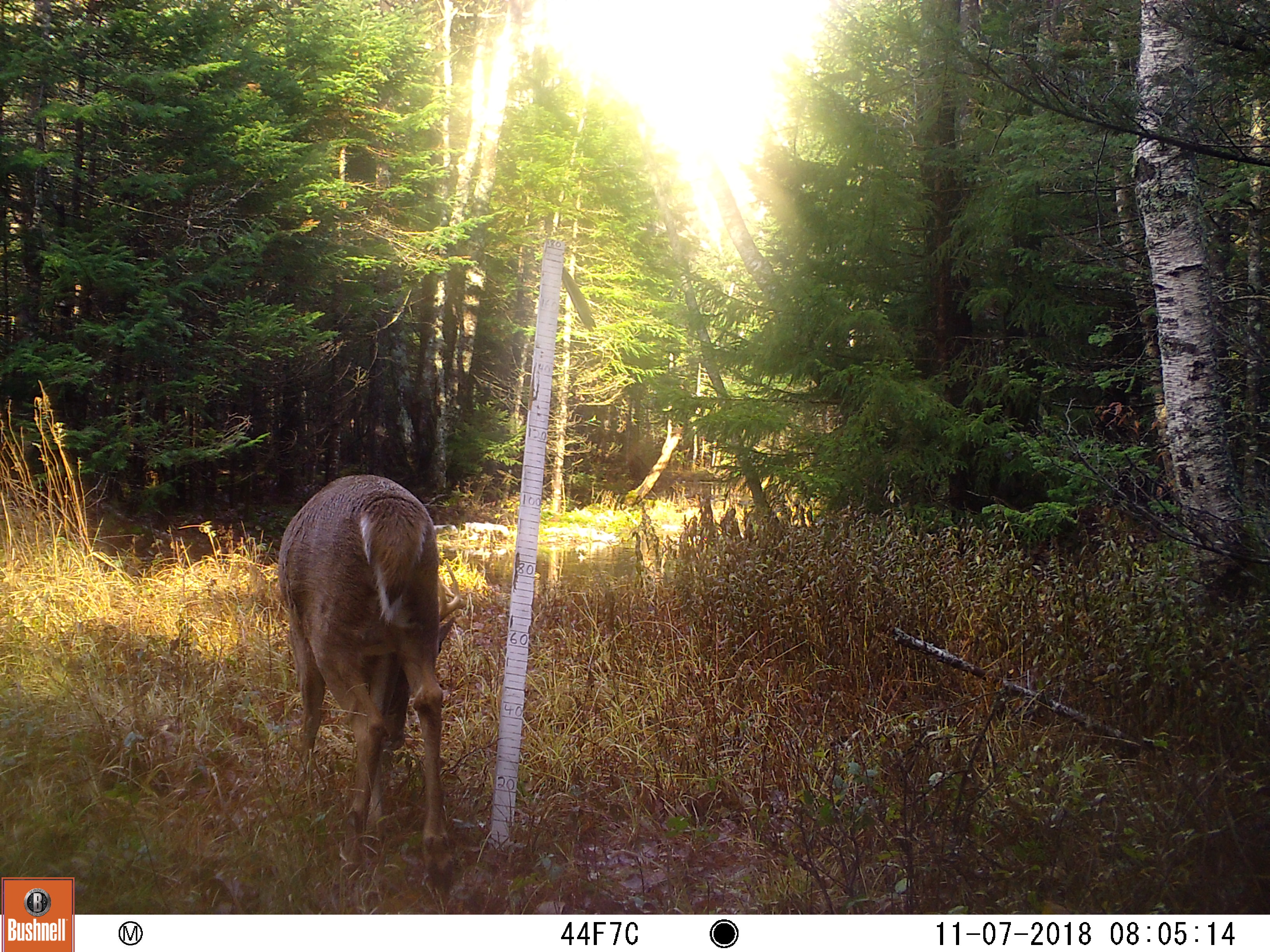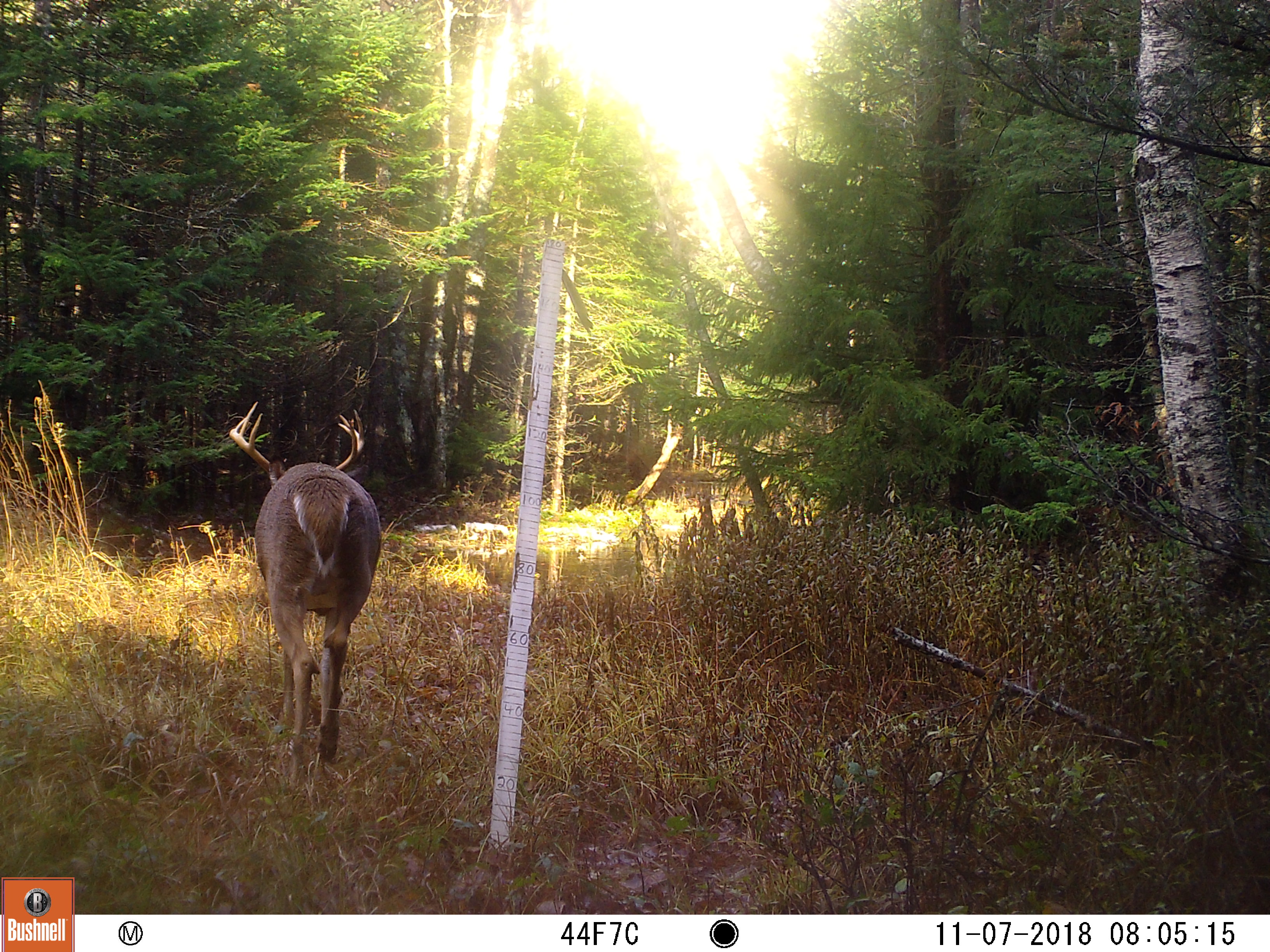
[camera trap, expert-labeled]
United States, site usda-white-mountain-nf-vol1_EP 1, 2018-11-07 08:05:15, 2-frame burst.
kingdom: Animalia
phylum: Chordata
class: Mammalia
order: Artiodactyla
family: Cervidae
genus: Odocoileus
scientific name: Odocoileus virginianus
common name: white-tailed deer